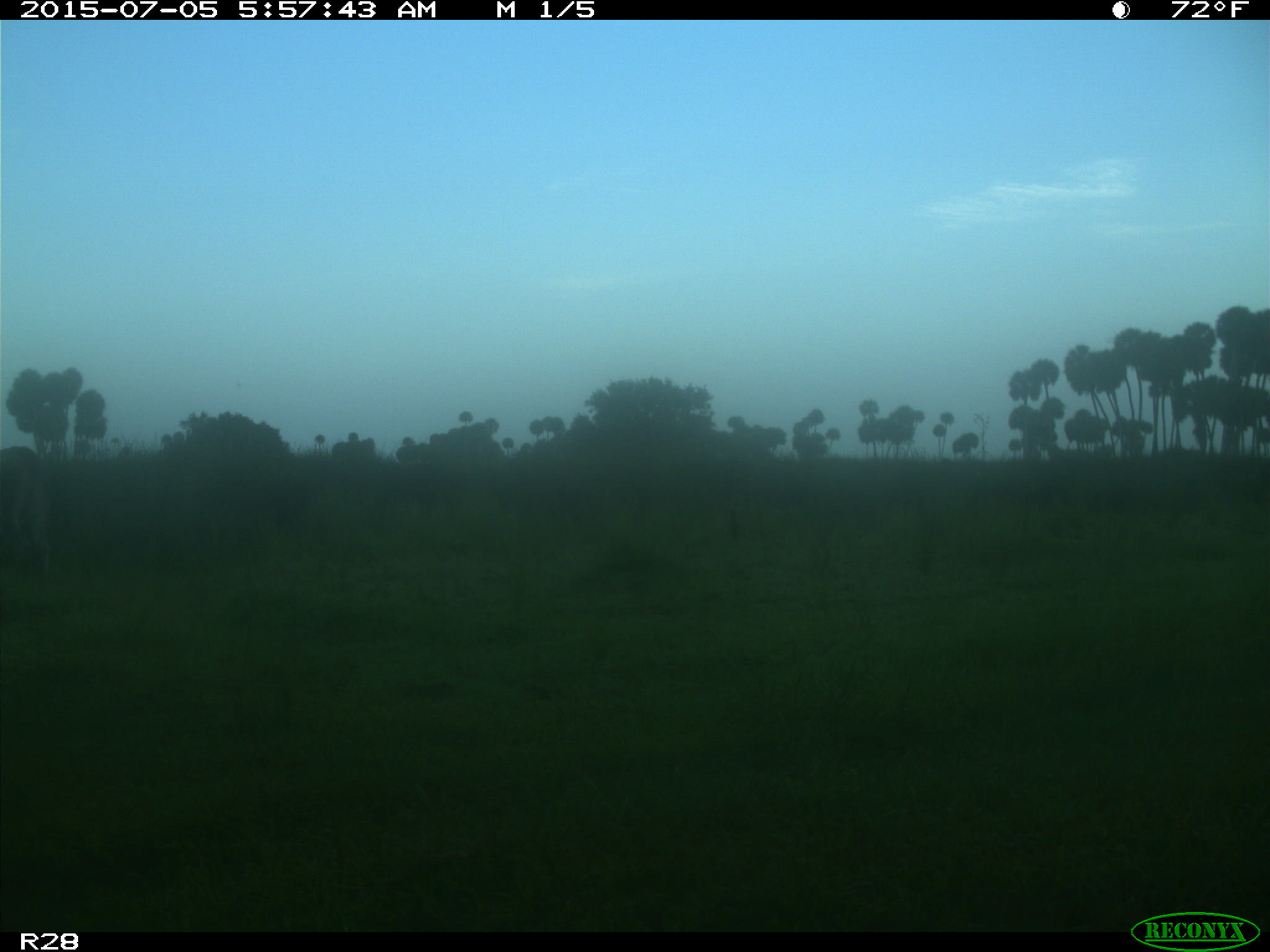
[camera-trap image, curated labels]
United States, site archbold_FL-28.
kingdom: Animalia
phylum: Chordata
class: Mammalia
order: Artiodactyla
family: Bovidae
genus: Bos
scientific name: Bos taurus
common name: domestic cow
Bos taurus (domestic cow).